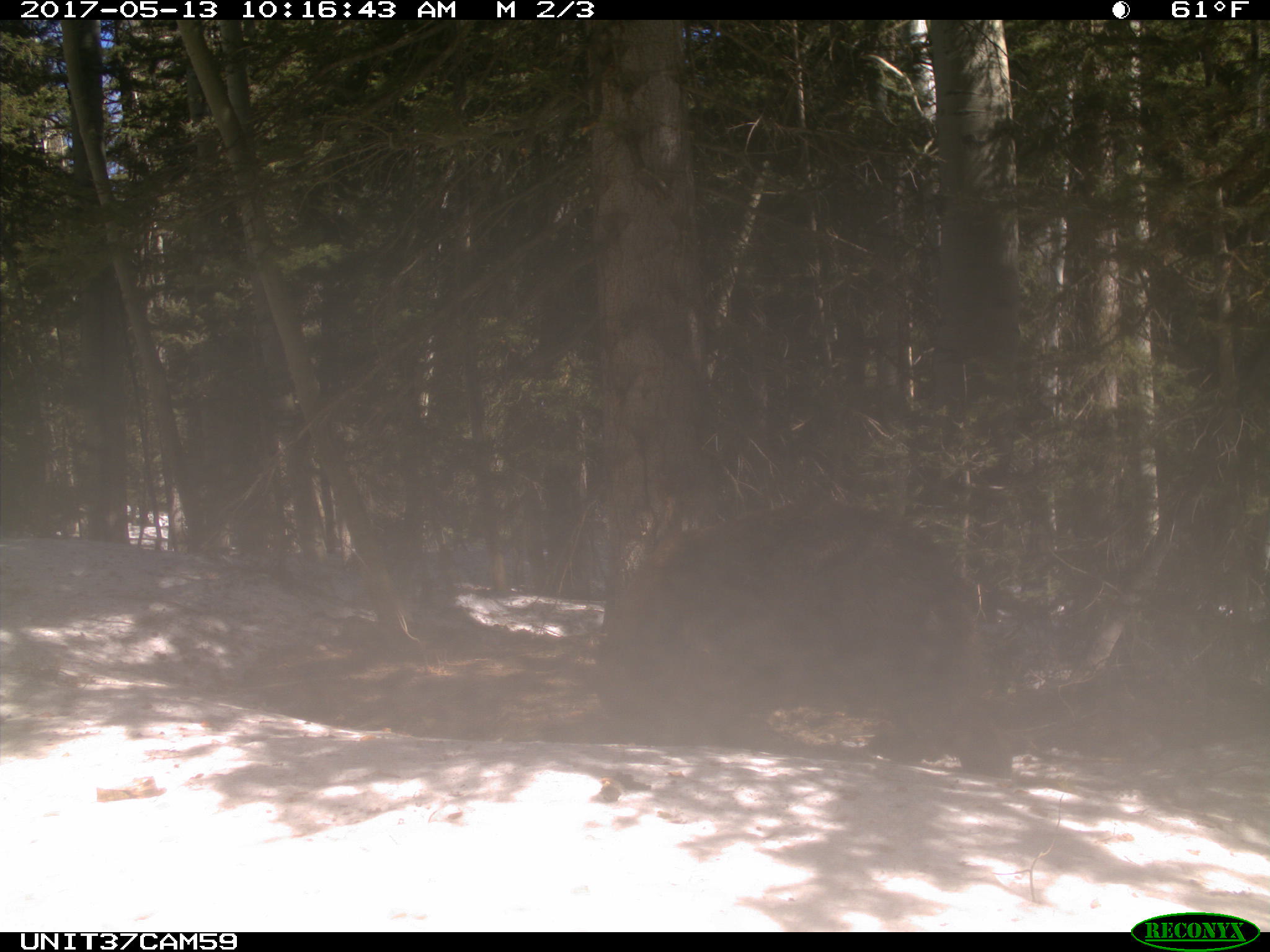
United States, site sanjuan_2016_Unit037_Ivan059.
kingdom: Animalia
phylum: Chordata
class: Mammalia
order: Carnivora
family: Ursidae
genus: Ursus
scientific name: Ursus americanus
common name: american black bear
Ursus americanus (american black bear).